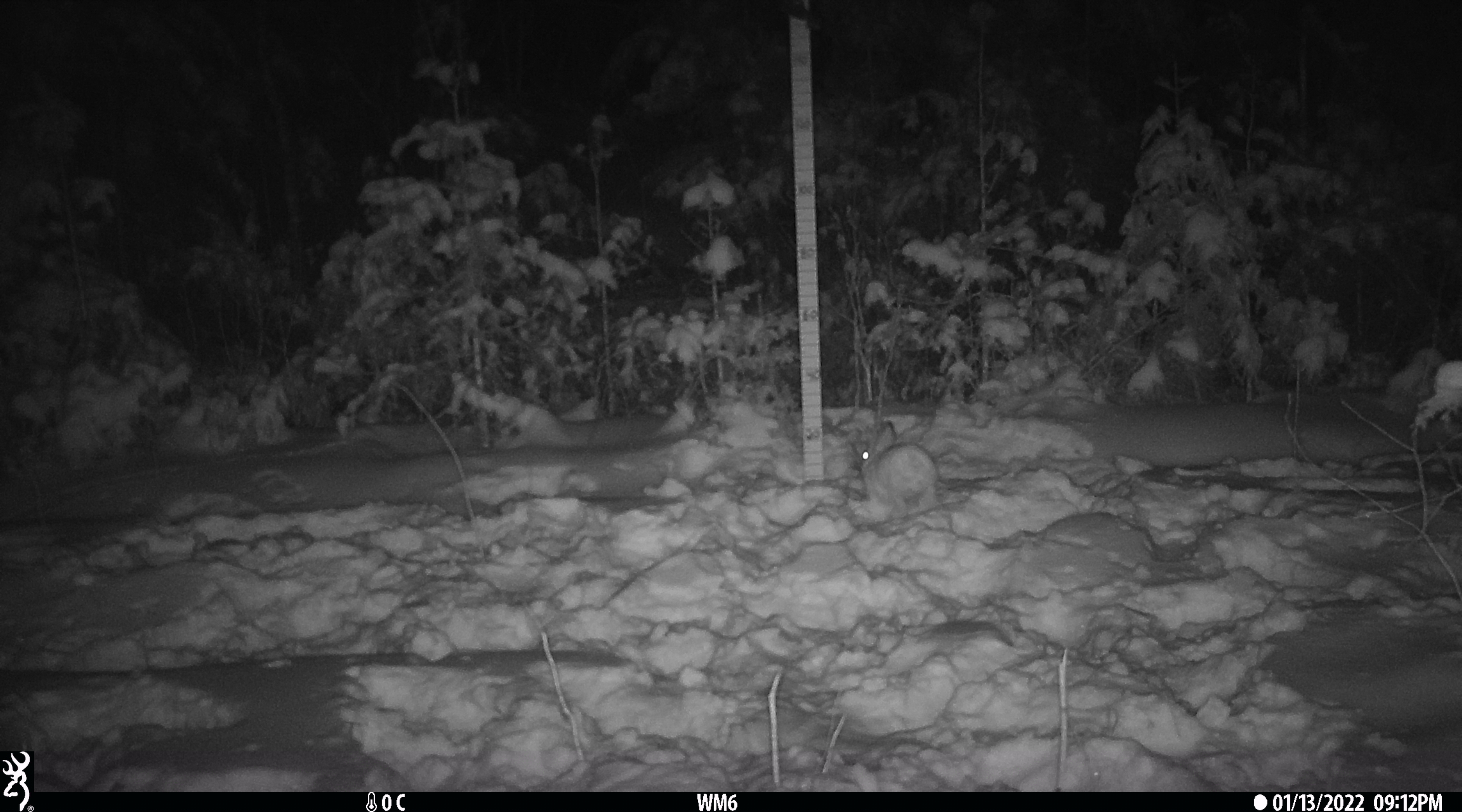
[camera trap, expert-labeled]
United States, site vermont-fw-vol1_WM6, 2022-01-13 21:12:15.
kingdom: Animalia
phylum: Chordata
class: Mammalia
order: Lagomorpha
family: Leporidae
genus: Lepus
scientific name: Lepus americanus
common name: snowshoe hare